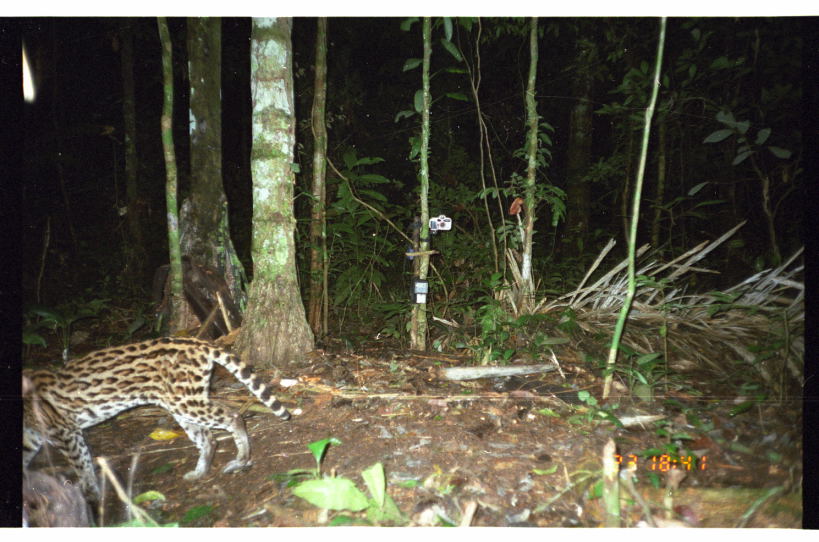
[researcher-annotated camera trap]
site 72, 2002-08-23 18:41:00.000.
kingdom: Animalia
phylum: Chordata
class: Mammalia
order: Carnivora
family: Felidae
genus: Leopardus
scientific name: Leopardus pardalis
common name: ocelot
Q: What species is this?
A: Leopardus pardalis (ocelot).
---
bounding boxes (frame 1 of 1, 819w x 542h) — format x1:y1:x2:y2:
leopardus pardalis: 22:339:290:502